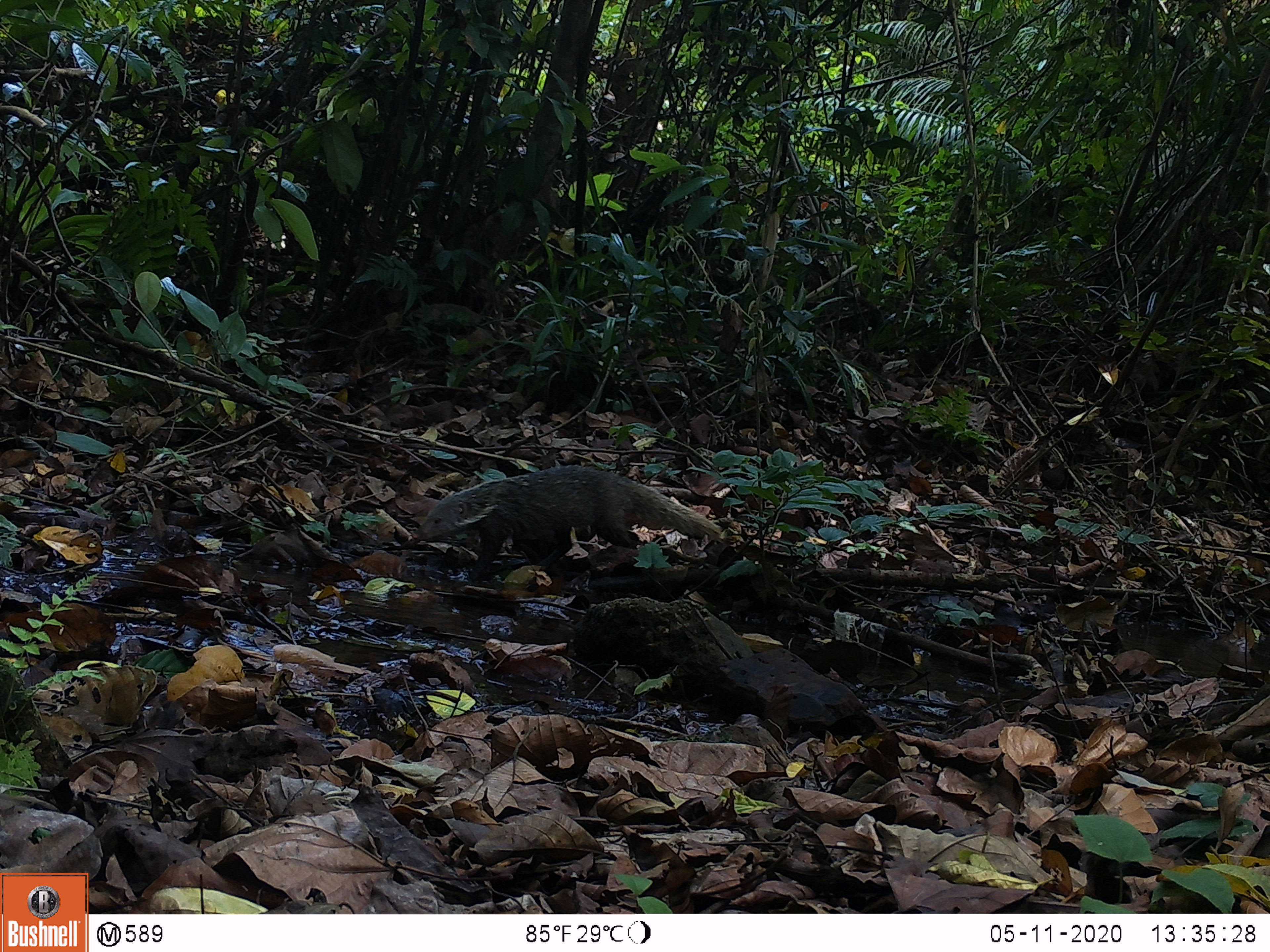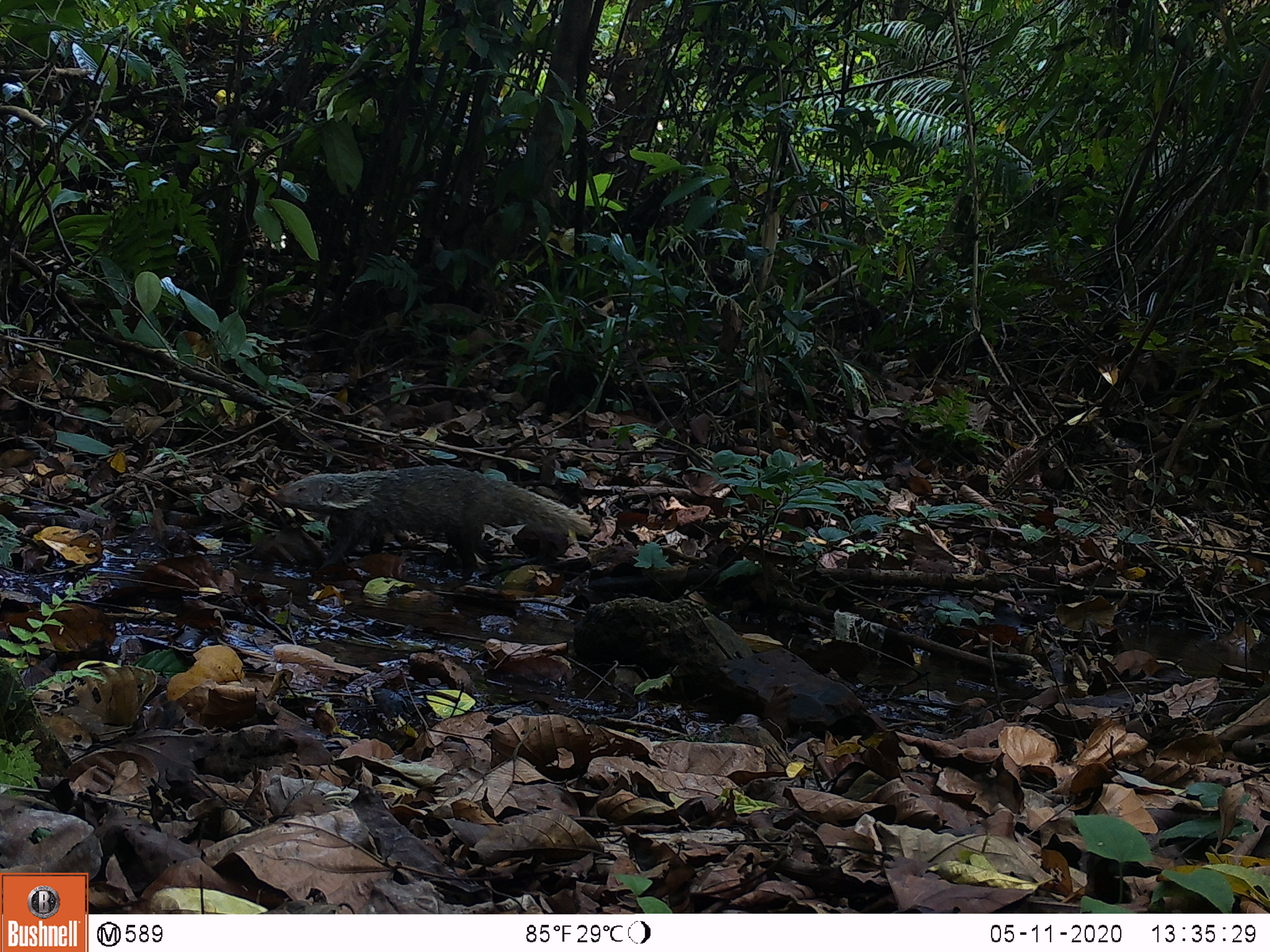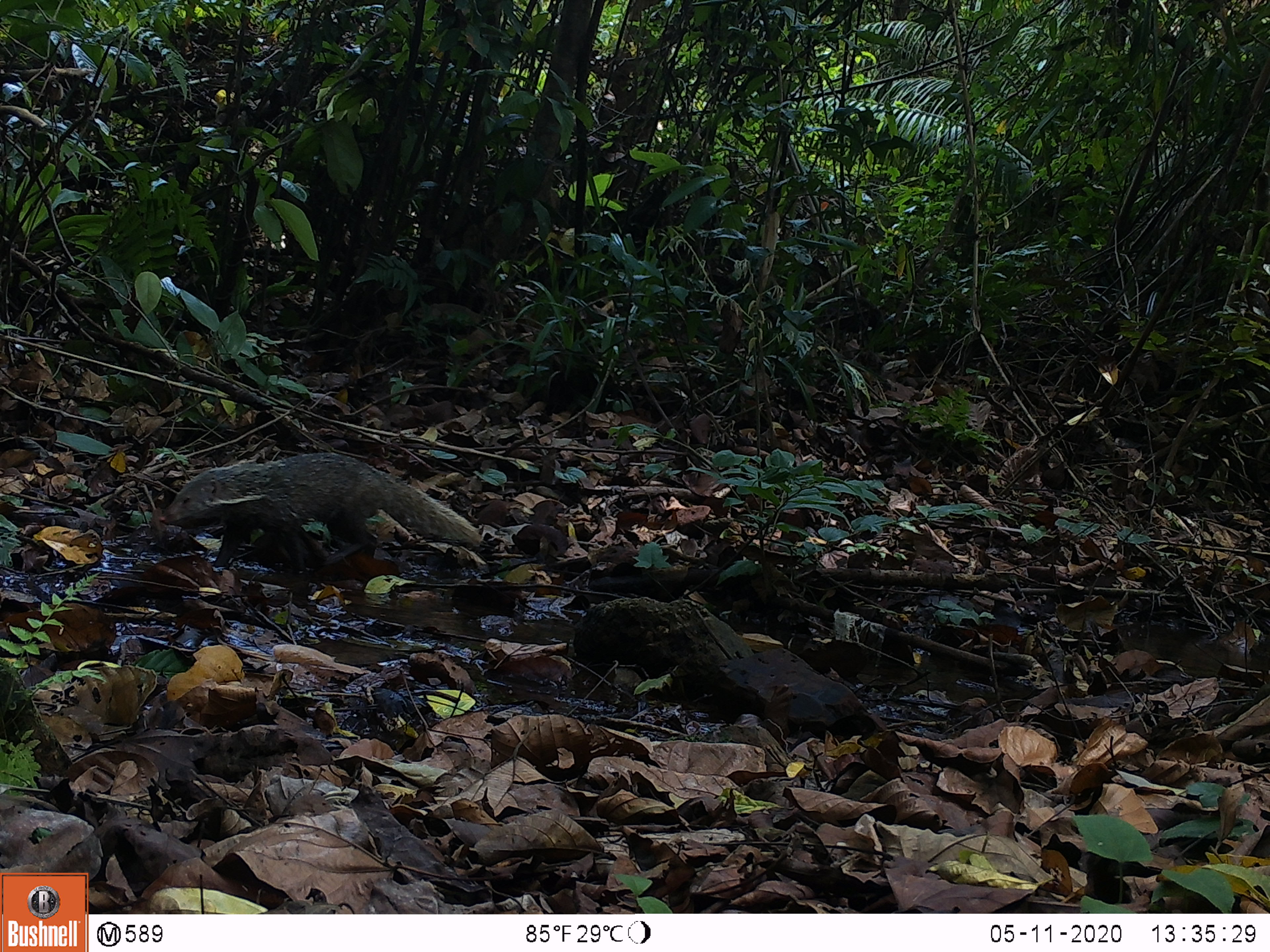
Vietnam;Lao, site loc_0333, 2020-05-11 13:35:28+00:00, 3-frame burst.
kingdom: Animalia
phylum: Chordata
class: Mammalia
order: Carnivora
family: Herpestidae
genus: Urva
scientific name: Urva urva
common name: crab-eating mongoose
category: crab eating mongoose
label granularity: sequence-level